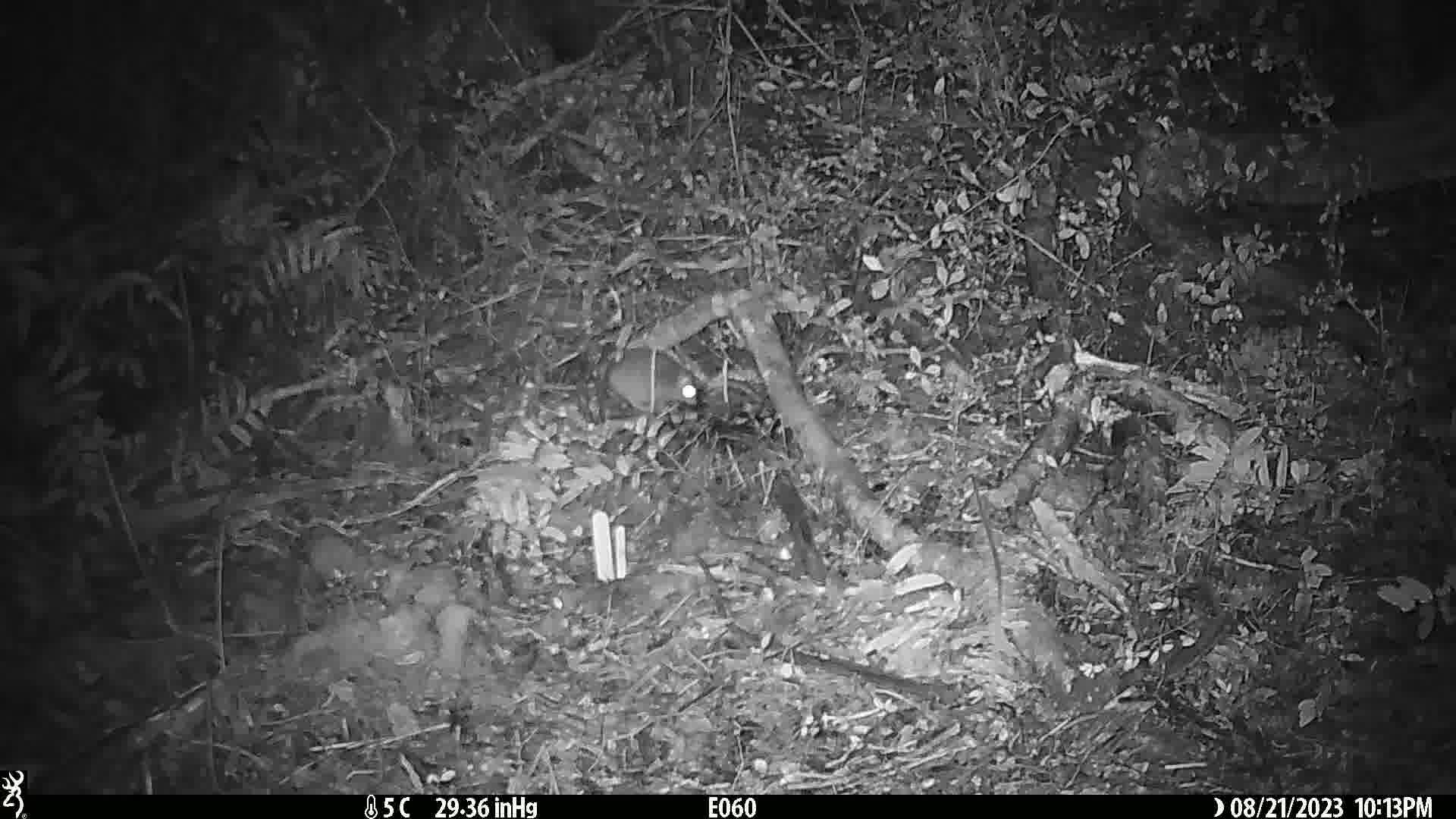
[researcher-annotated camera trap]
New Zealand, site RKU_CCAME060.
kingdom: Animalia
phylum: Chordata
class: Mammalia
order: Rodentia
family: Muridae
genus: Rattus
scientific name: Rattus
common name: rat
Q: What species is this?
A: Rat (Rattus).